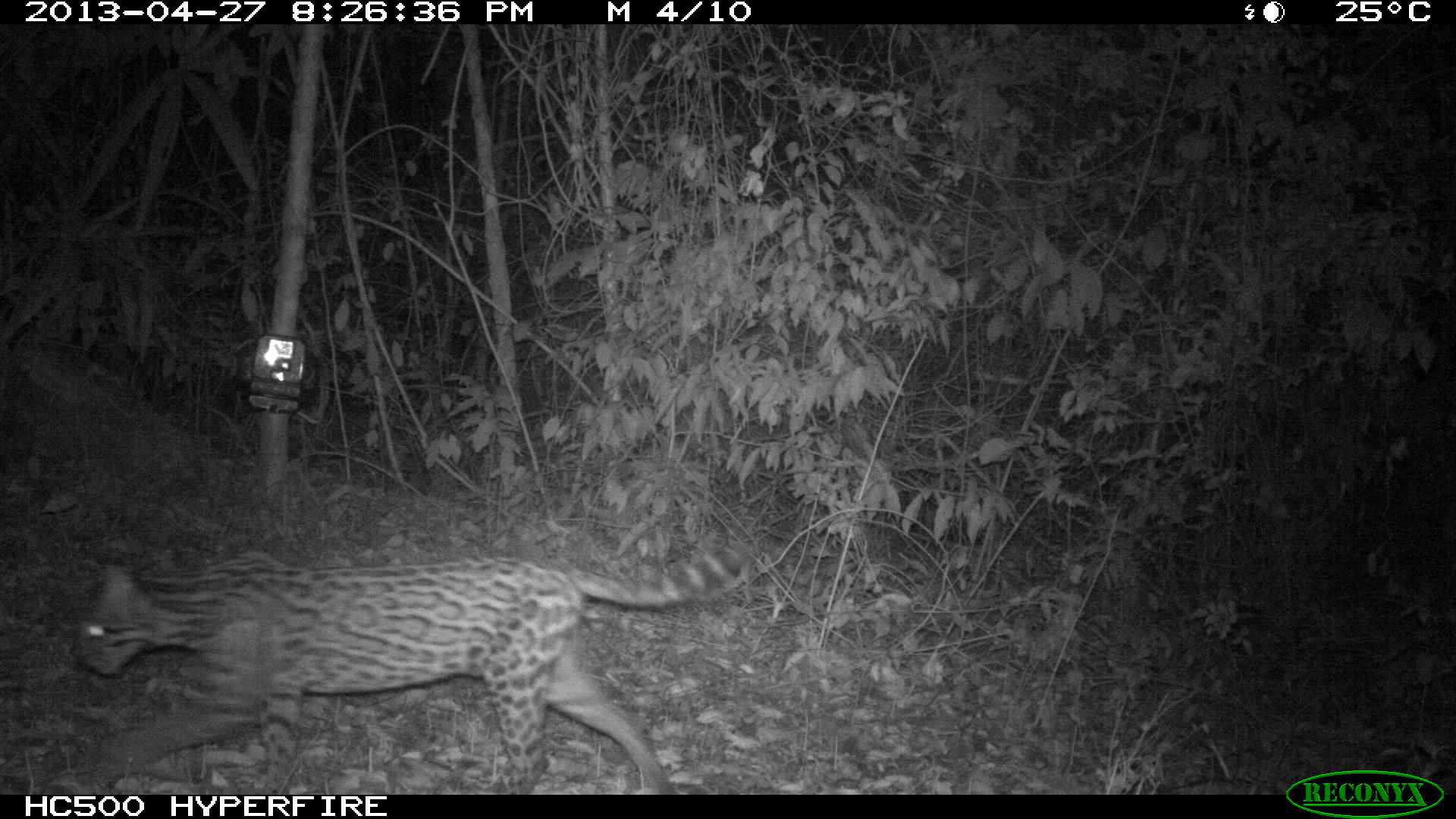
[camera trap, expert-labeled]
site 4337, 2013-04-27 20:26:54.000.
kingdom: Animalia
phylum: Chordata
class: Mammalia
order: Carnivora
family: Felidae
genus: Leopardus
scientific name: Leopardus pardalis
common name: ocelot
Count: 1.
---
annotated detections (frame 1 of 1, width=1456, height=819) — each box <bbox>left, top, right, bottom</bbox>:
leopardus pardalis: <bbox>68, 541, 750, 793</bbox>